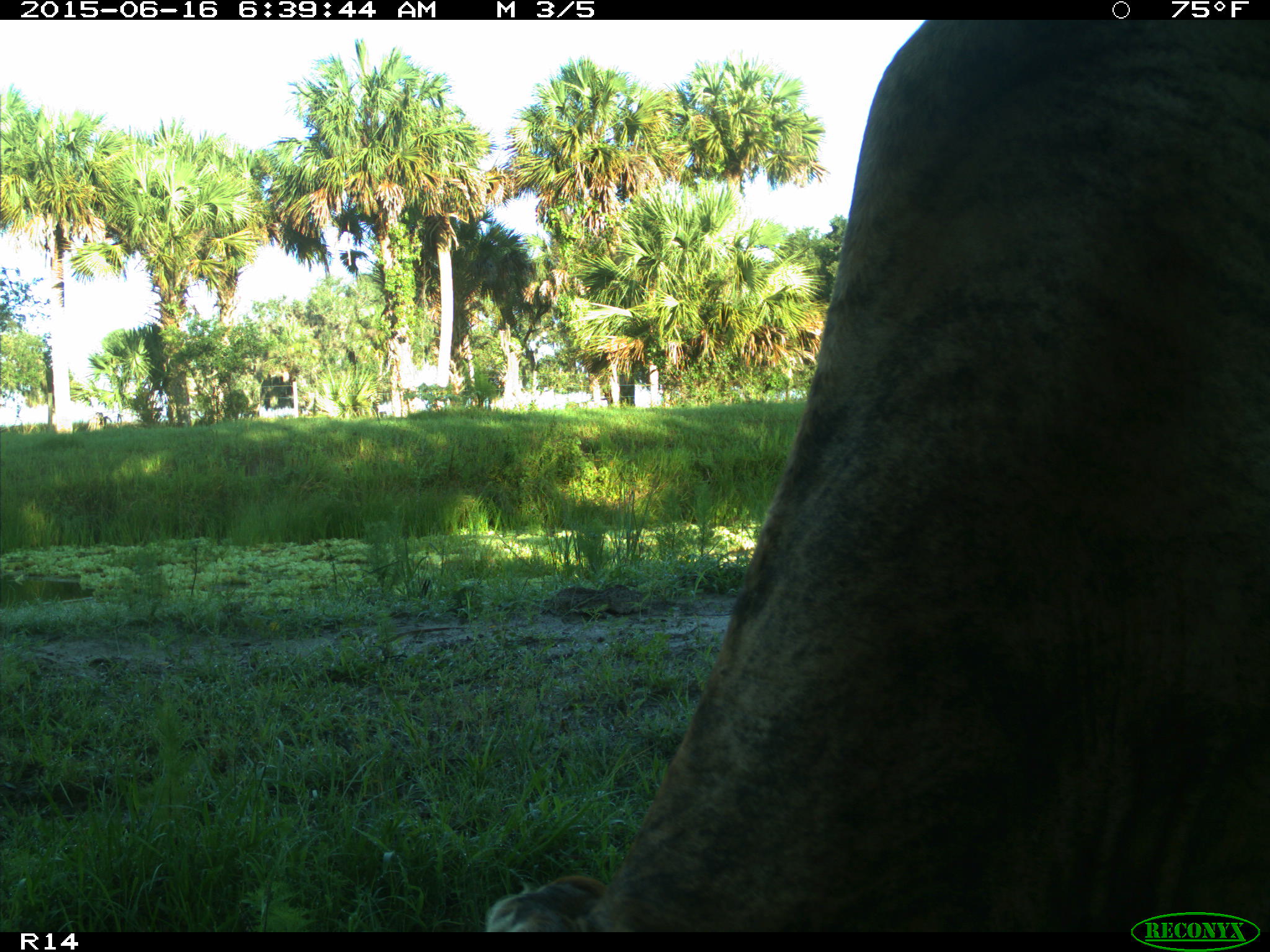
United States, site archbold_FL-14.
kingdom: Animalia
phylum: Chordata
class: Mammalia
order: Artiodactyla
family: Bovidae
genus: Bos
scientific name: Bos taurus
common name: domestic cow